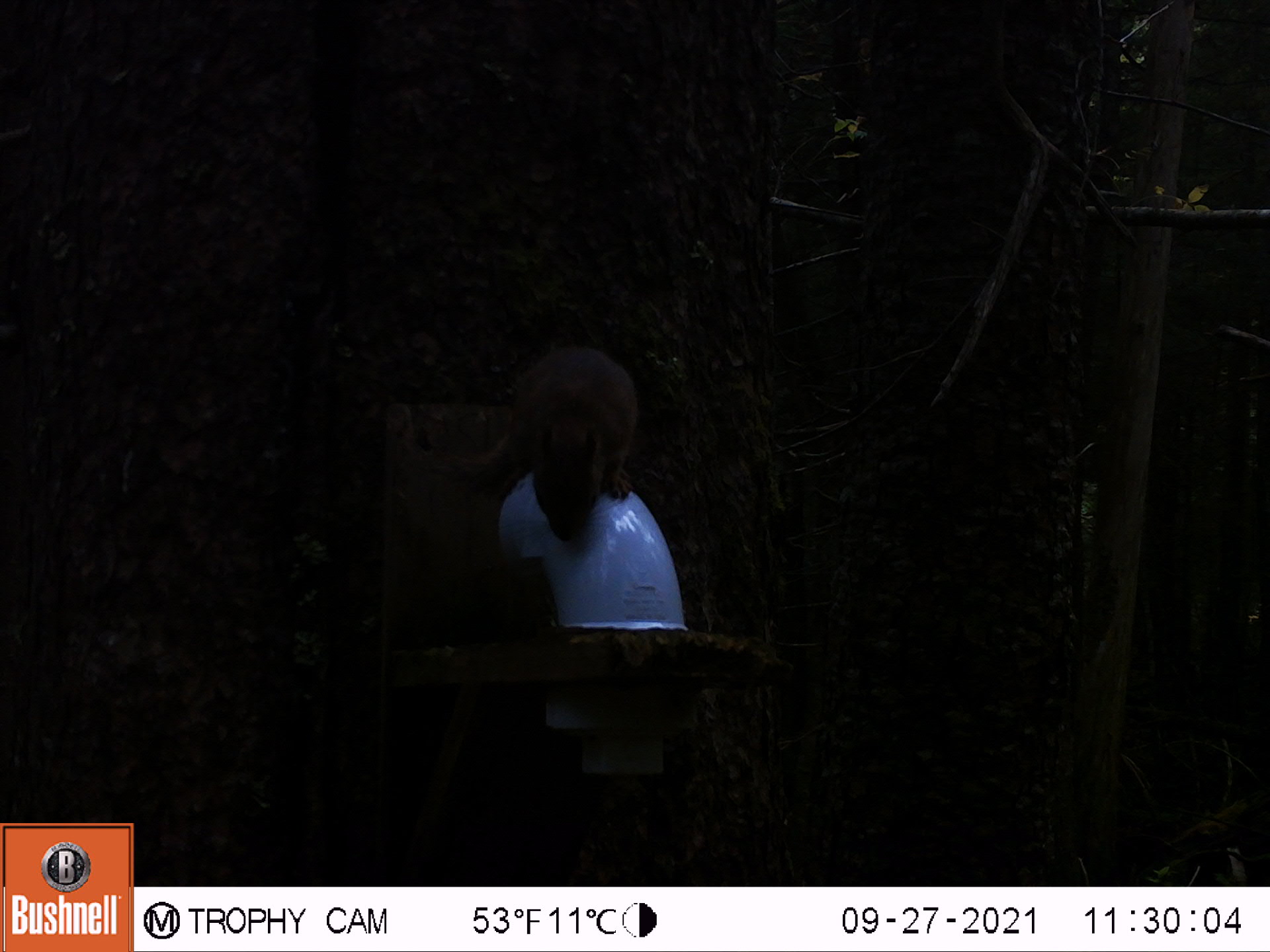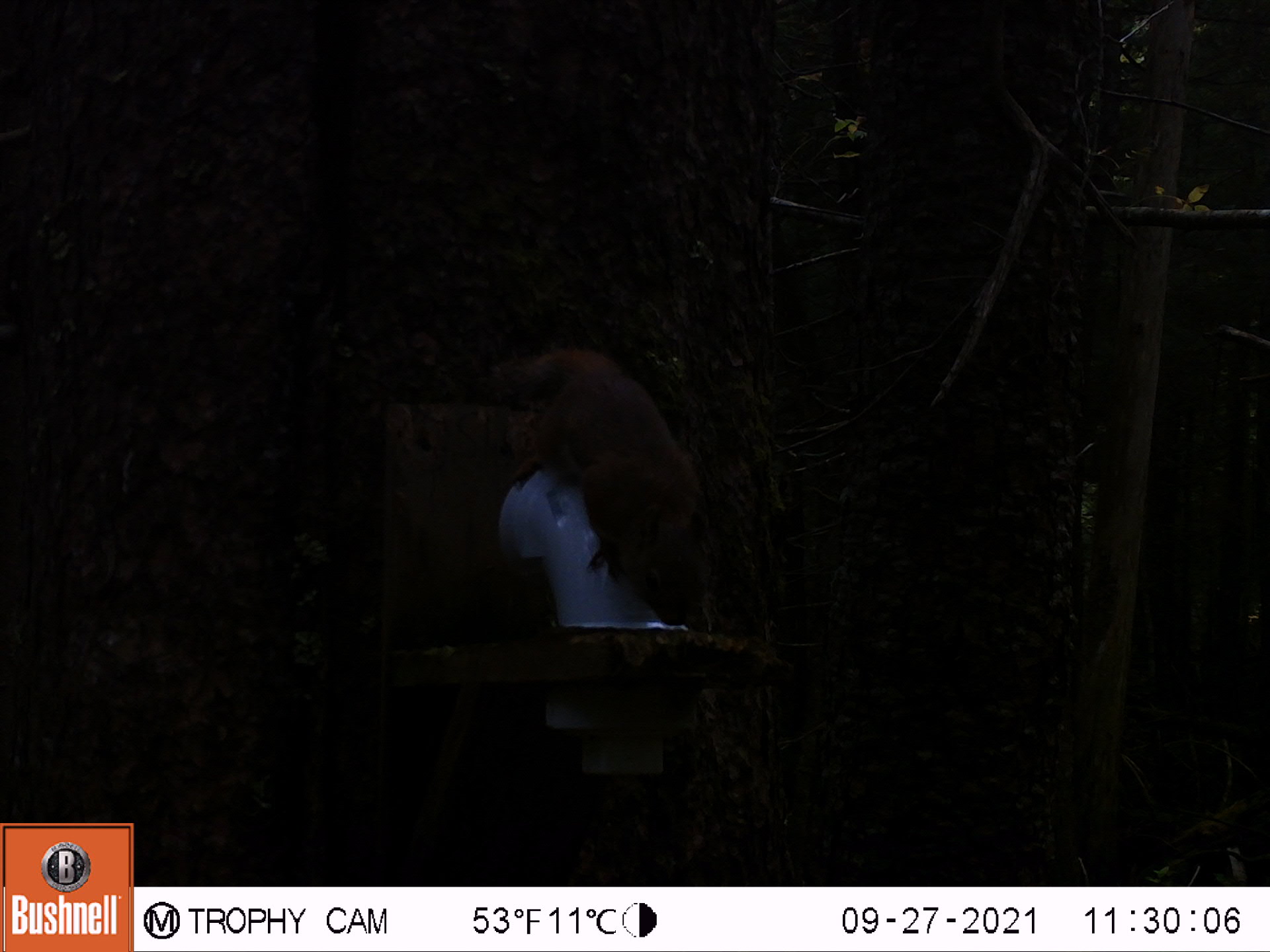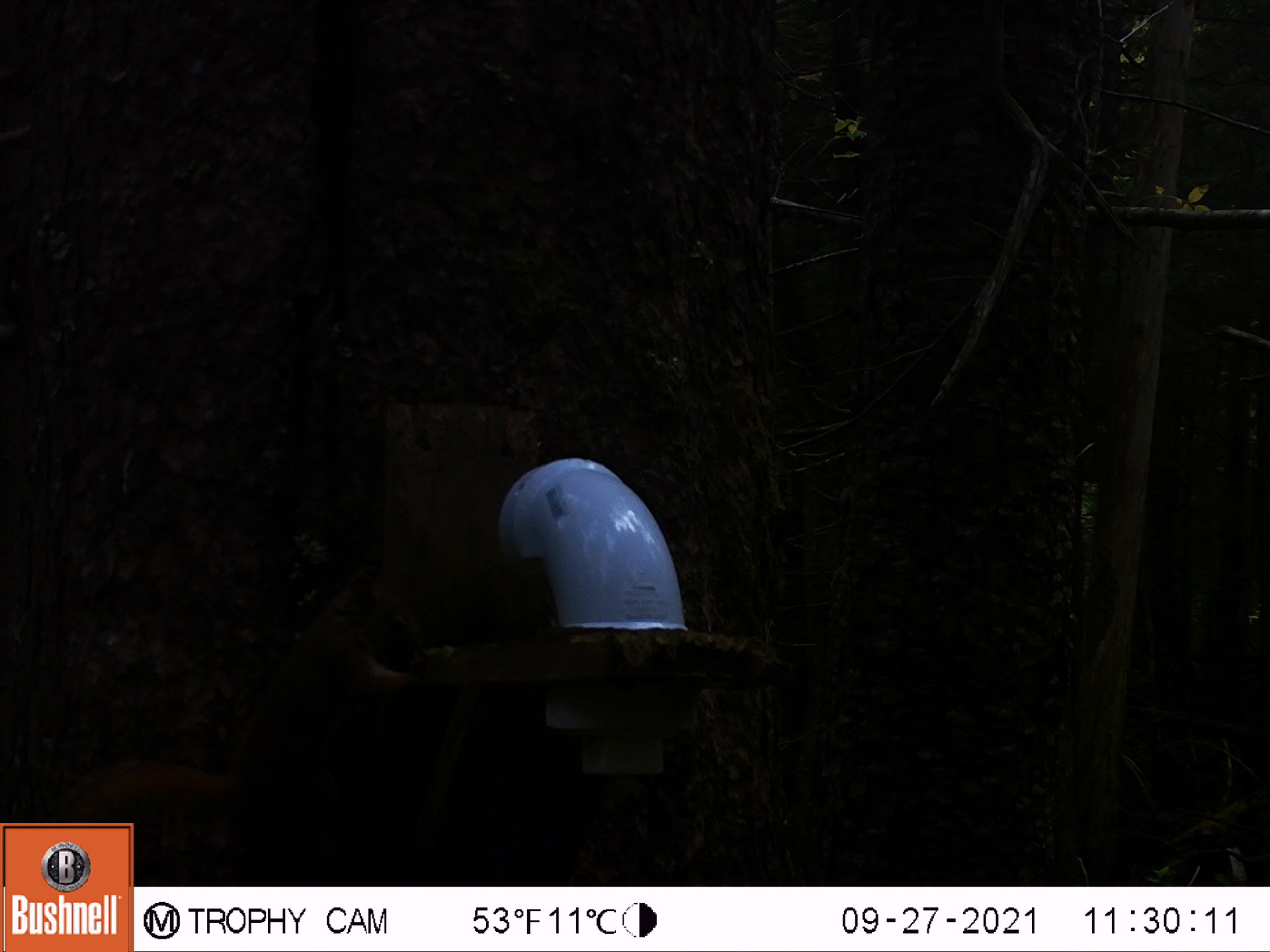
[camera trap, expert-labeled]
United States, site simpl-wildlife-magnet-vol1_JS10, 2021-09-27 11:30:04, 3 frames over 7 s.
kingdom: Animalia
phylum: Chordata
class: Mammalia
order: Rodentia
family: Sciuridae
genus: Tamiasciurus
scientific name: Tamiasciurus hudsonicus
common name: red squirrel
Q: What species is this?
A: Red squirrel (Tamiasciurus hudsonicus).